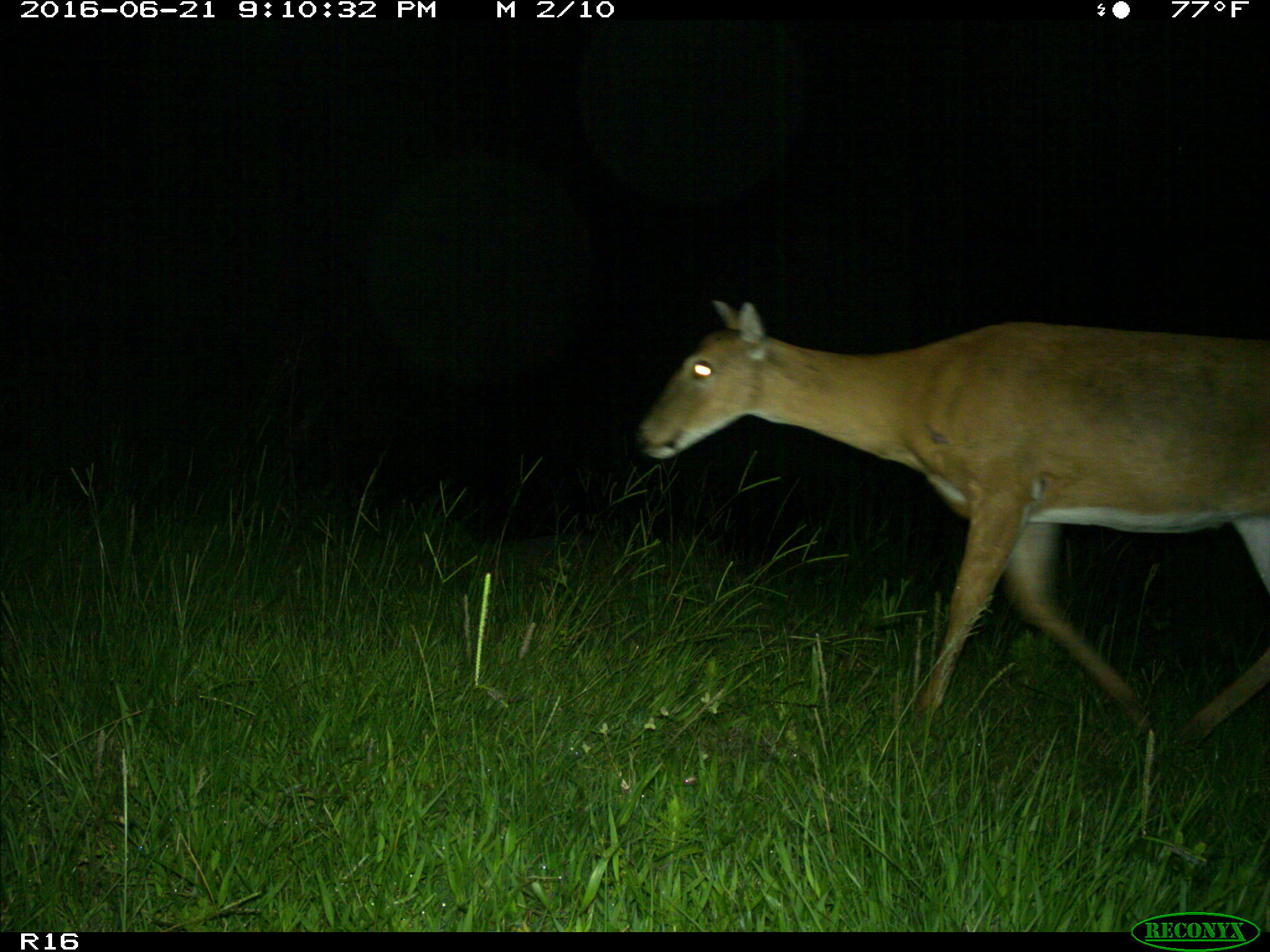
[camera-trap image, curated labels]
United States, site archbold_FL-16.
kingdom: Animalia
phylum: Chordata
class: Mammalia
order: Artiodactyla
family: Cervidae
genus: Odocoileus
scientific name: Odocoileus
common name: deer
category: unidentified deer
Unidentified deer (deer) (Odocoileus).